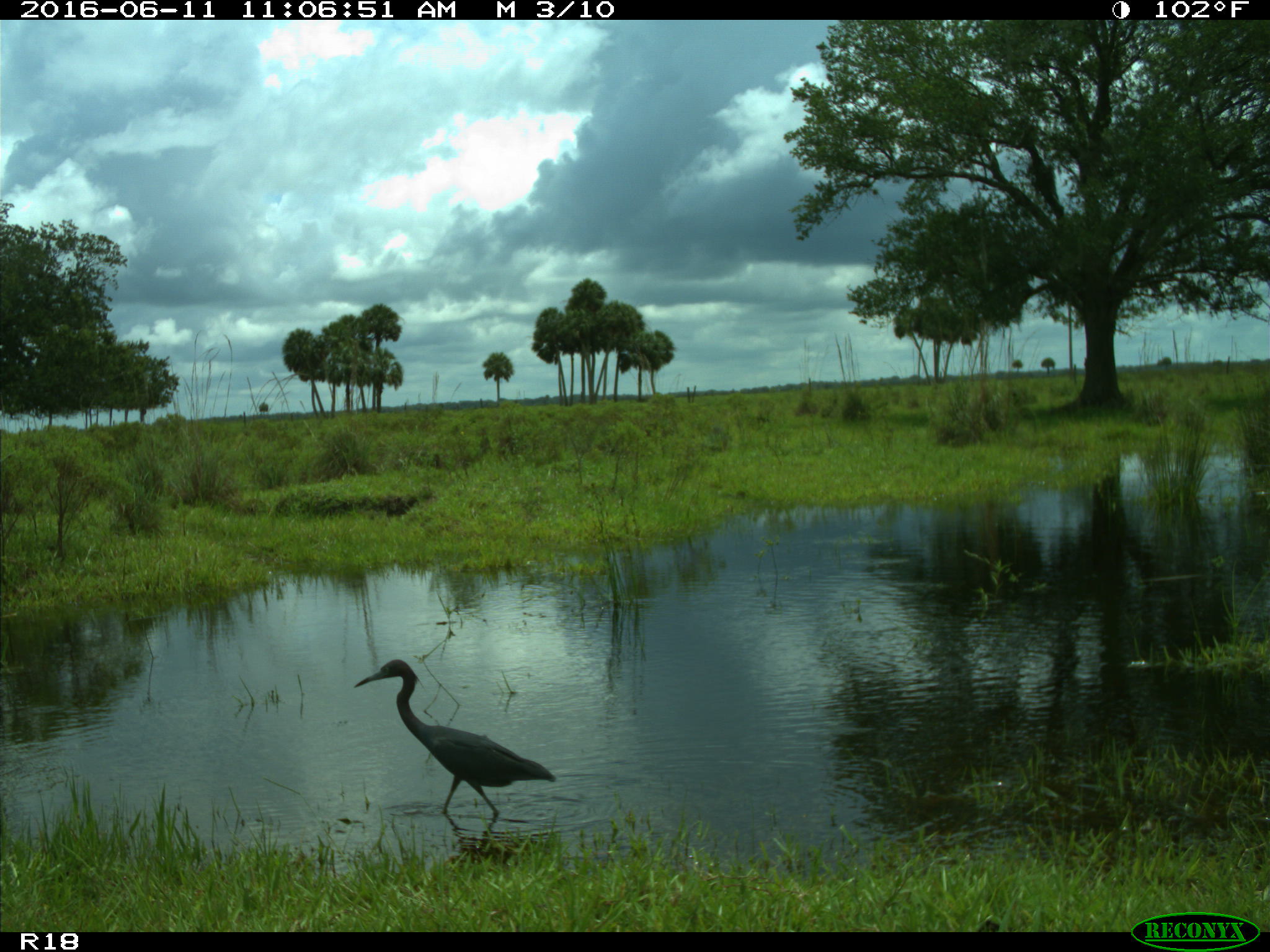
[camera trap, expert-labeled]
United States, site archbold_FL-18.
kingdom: Animalia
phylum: Chordata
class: Aves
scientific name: Aves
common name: birds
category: unidentified bird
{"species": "unidentified bird (birds) (Aves)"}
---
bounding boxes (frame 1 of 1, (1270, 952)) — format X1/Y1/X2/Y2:
animal: 351/658/559/820